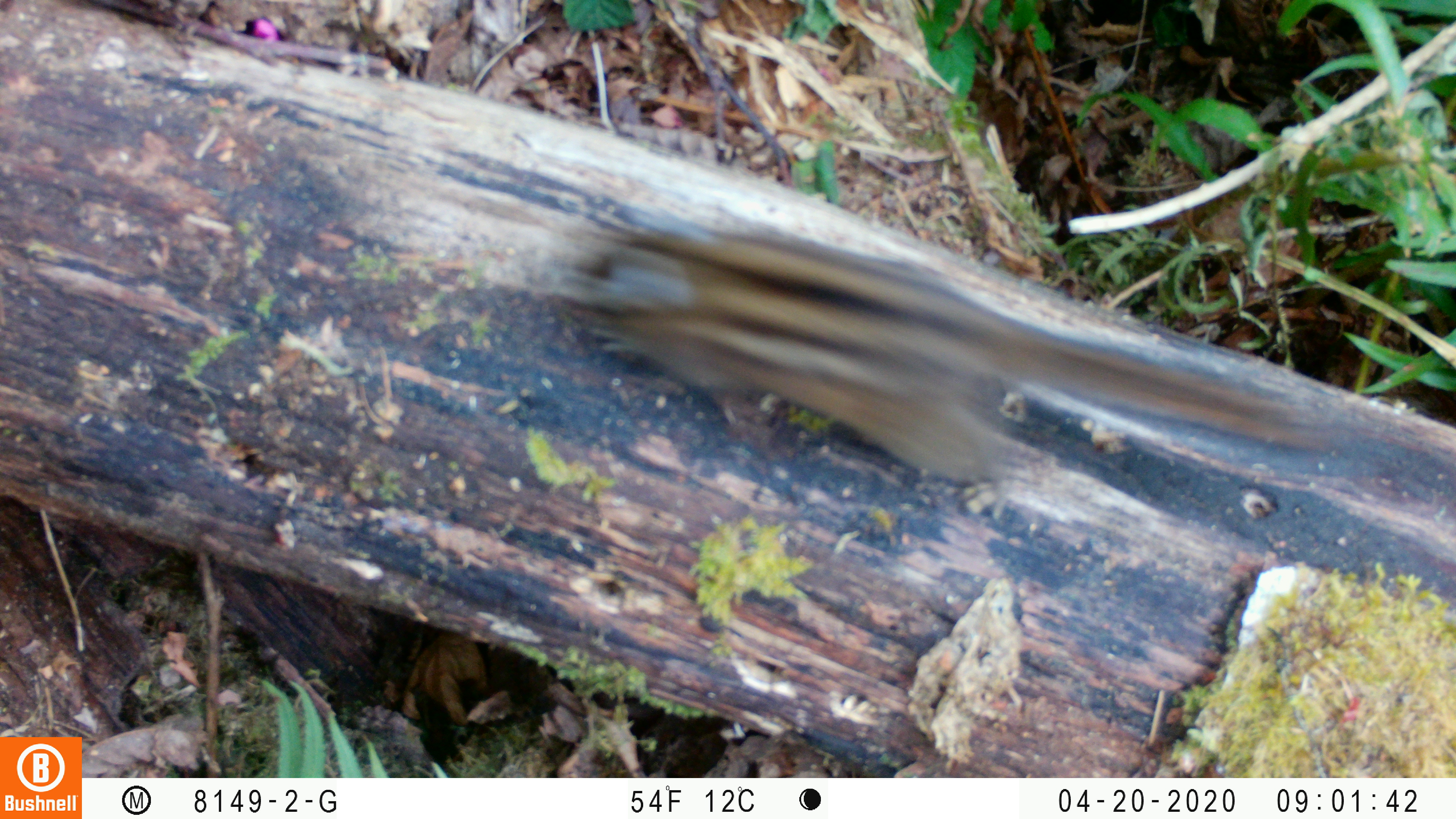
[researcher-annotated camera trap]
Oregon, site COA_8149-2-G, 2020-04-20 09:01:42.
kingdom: Animalia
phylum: Chordata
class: Mammalia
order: Rodentia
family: Sciuridae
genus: Neotamias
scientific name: Neotamias townsendii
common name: townsend's chipmunk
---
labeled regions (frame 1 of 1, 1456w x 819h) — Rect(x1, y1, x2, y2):
townsend's chipmunk: Rect(545, 196, 1345, 493)